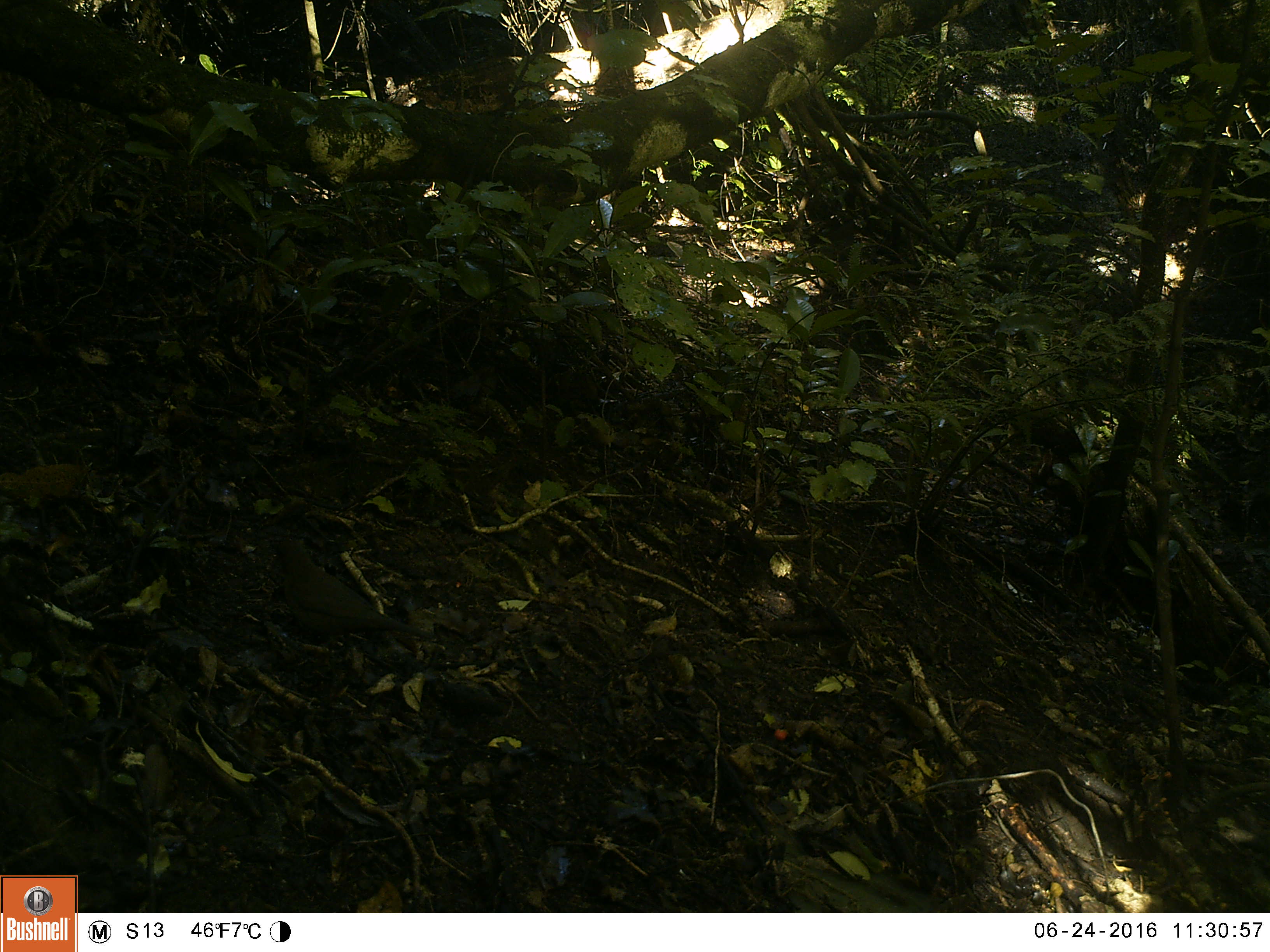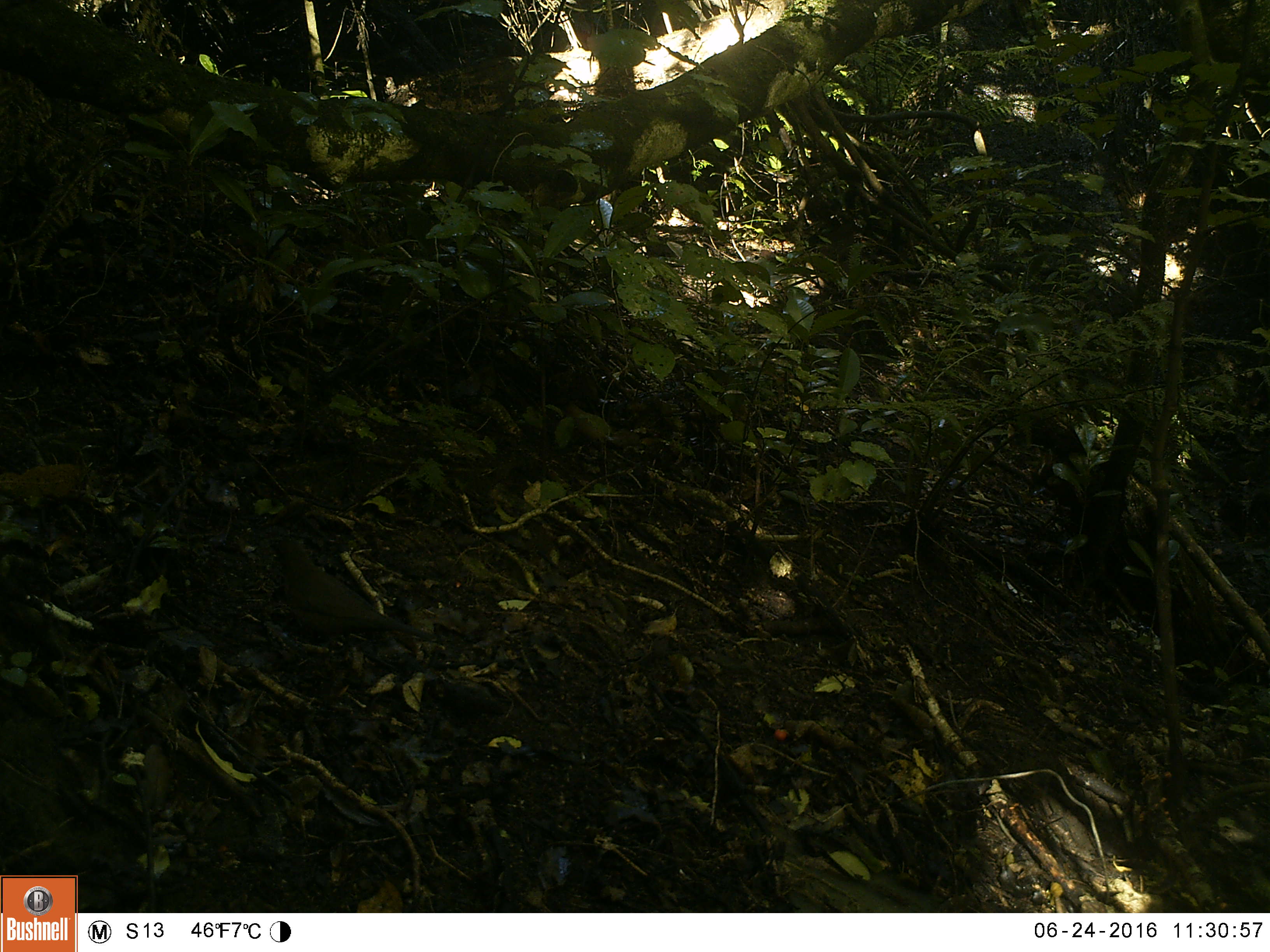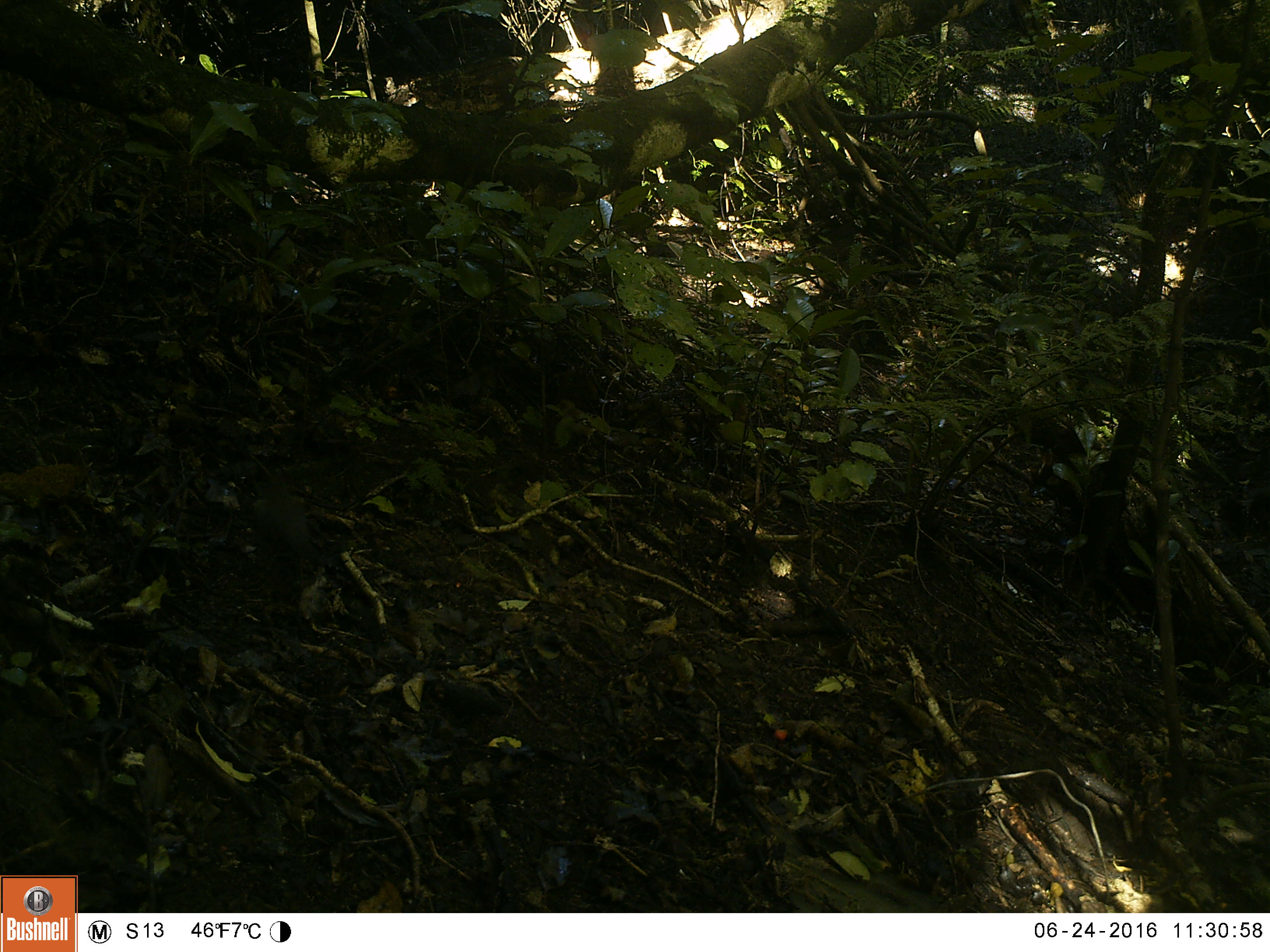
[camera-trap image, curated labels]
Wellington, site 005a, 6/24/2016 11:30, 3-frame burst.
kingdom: Animalia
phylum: Chordata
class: Aves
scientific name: Aves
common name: bird